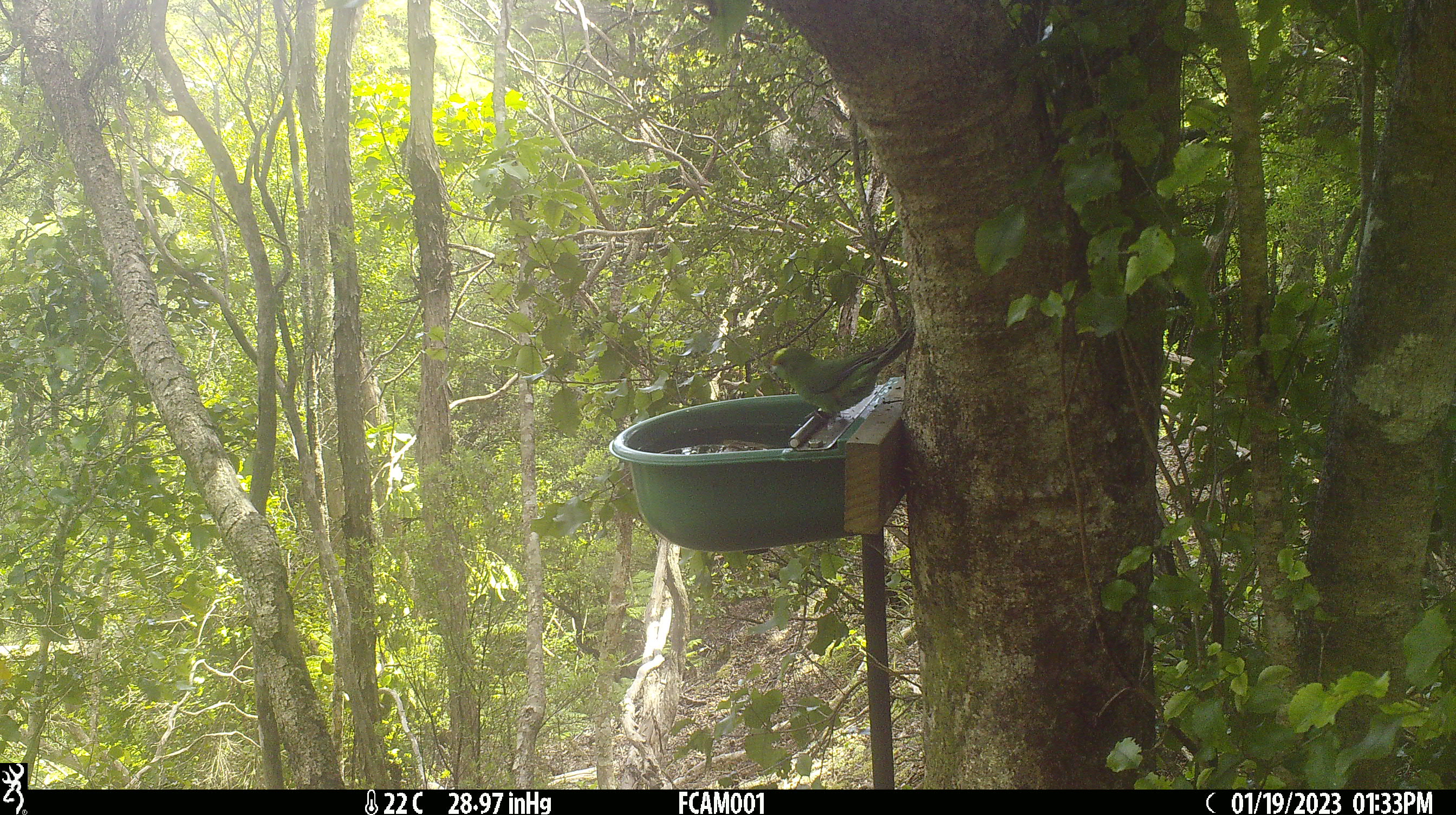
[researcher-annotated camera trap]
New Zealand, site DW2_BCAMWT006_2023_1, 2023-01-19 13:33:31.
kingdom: Animalia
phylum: Chordata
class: Aves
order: Psittaciformes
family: Psittaculidae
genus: Cyanoramphus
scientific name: Cyanoramphus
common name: parakeet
Parakeet (Cyanoramphus).